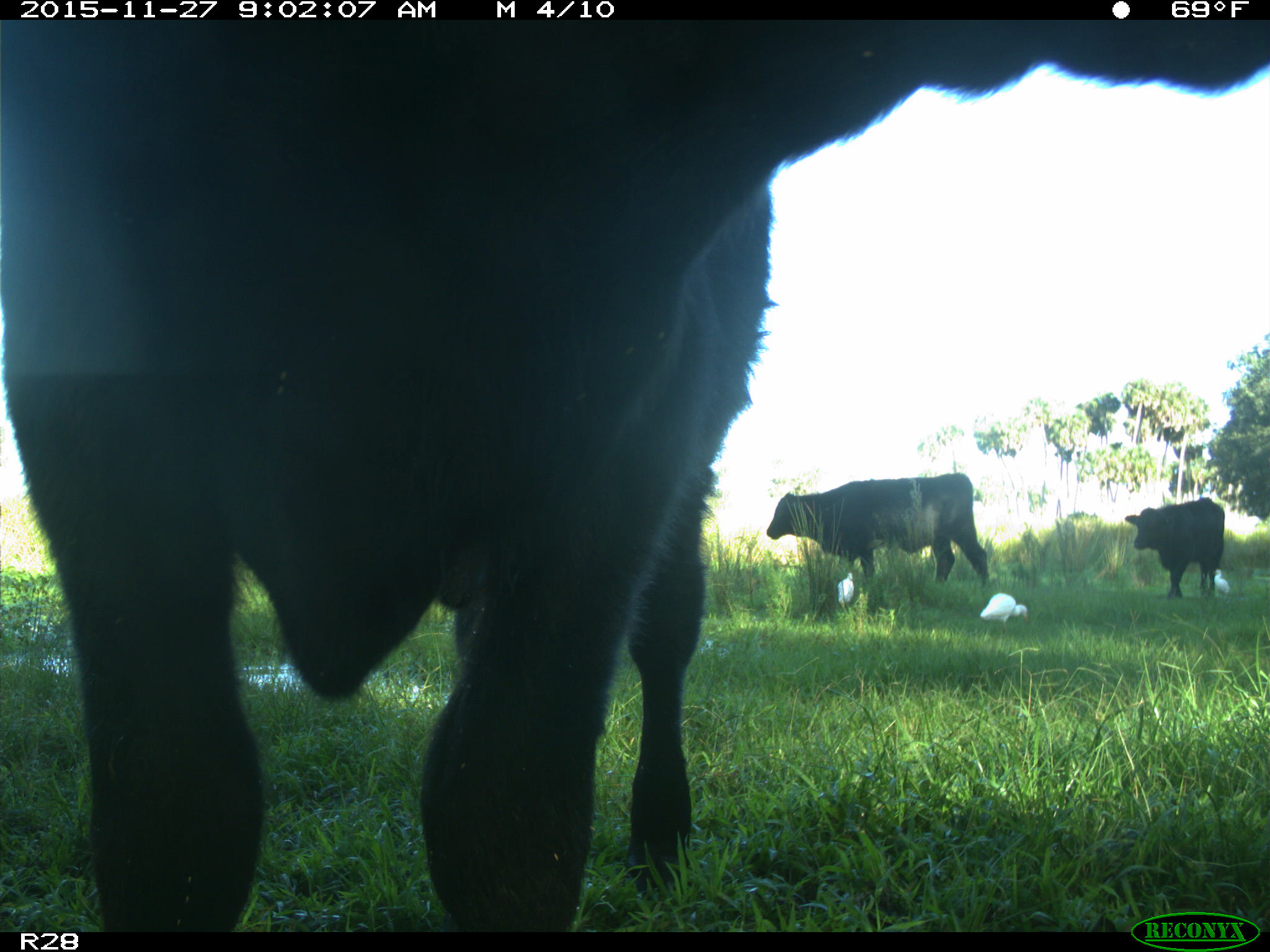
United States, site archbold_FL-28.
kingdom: Animalia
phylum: Chordata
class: Mammalia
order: Artiodactyla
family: Bovidae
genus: Bos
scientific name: Bos taurus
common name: domestic cow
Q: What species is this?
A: Bos taurus (domestic cow).